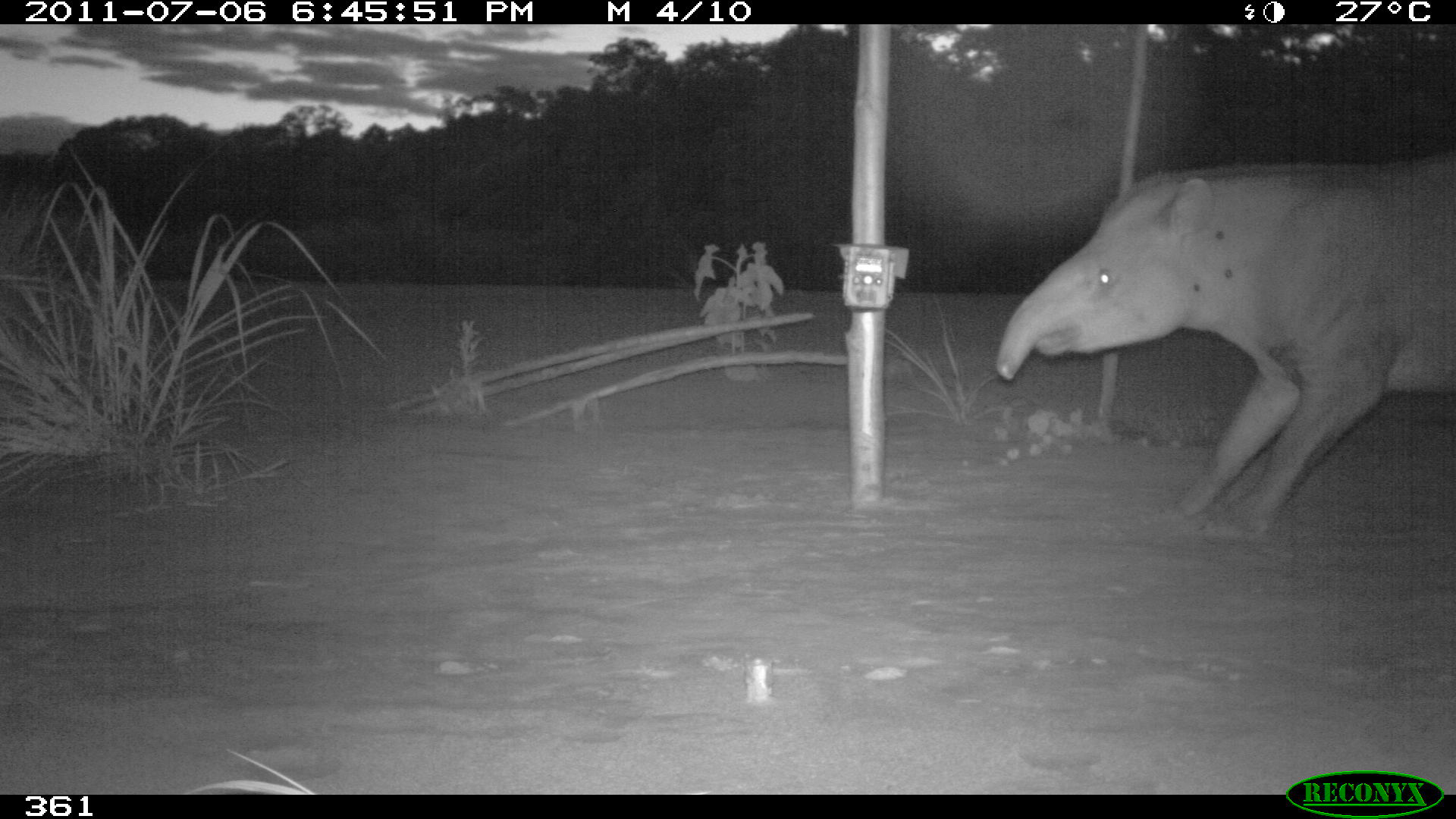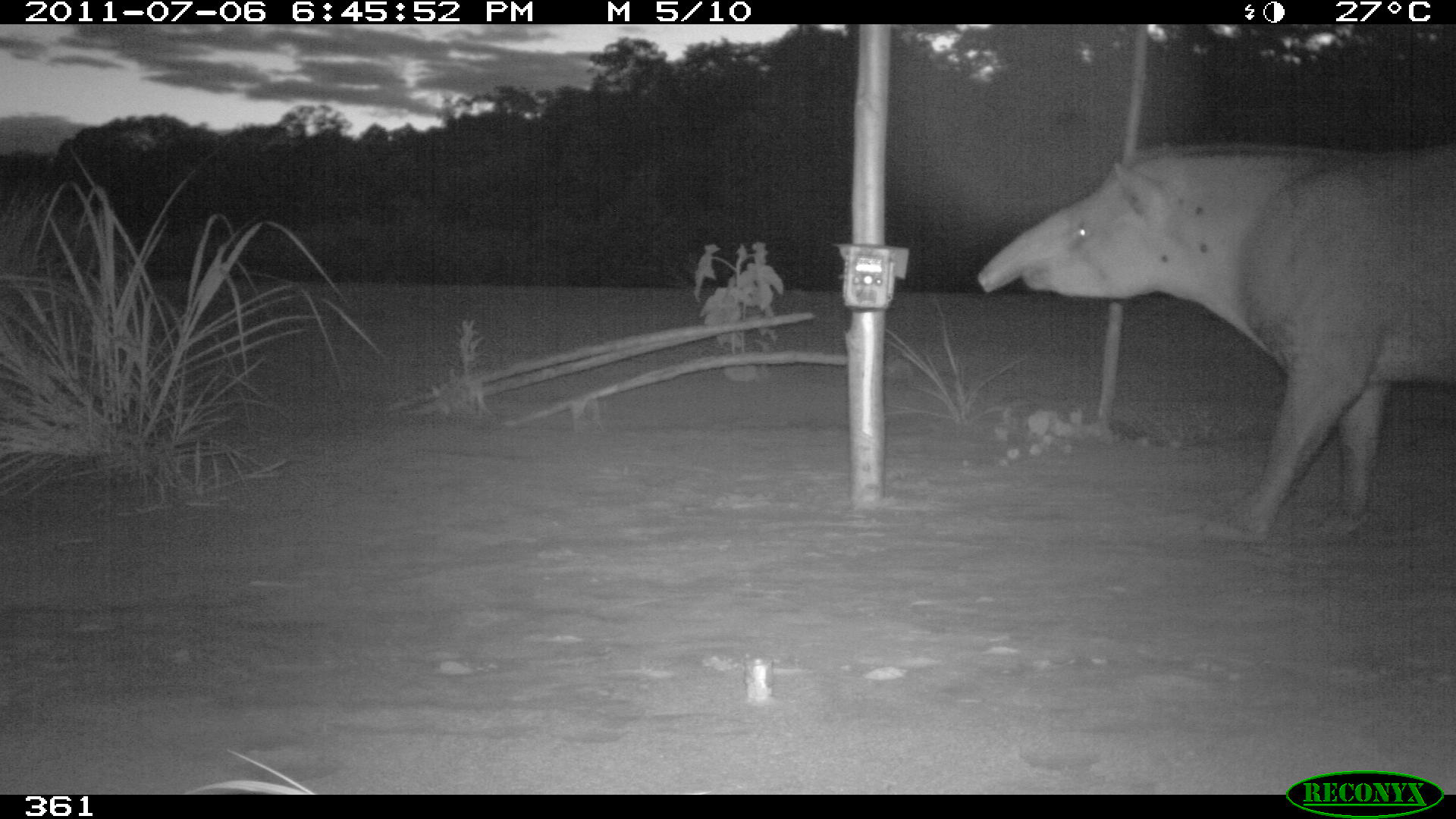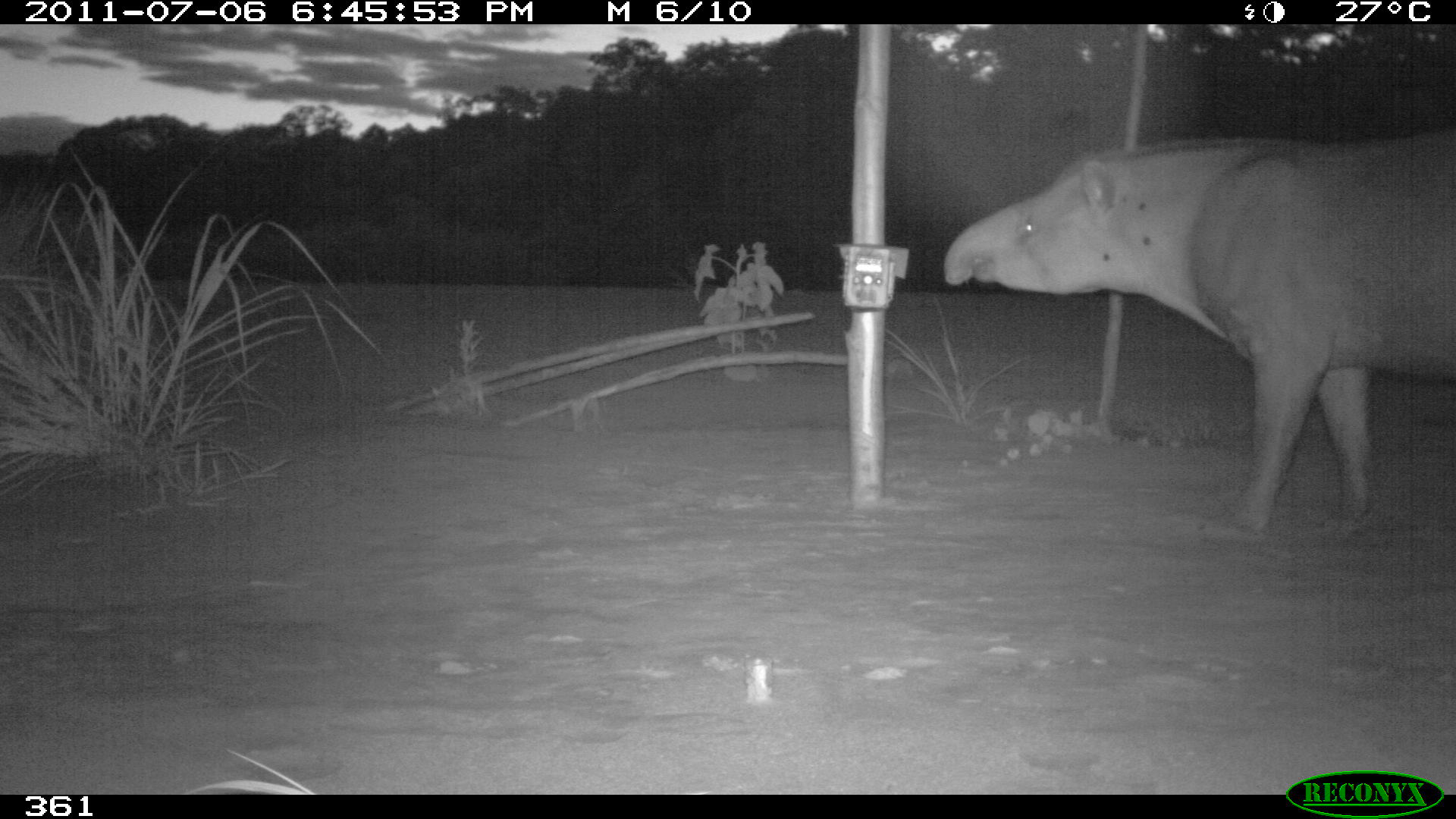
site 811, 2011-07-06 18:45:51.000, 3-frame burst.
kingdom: Animalia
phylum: Chordata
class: Mammalia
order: Perissodactyla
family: Tapiridae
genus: Tapirus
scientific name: Tapirus terrestris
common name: south american tapir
Tapirus terrestris (south american tapir).